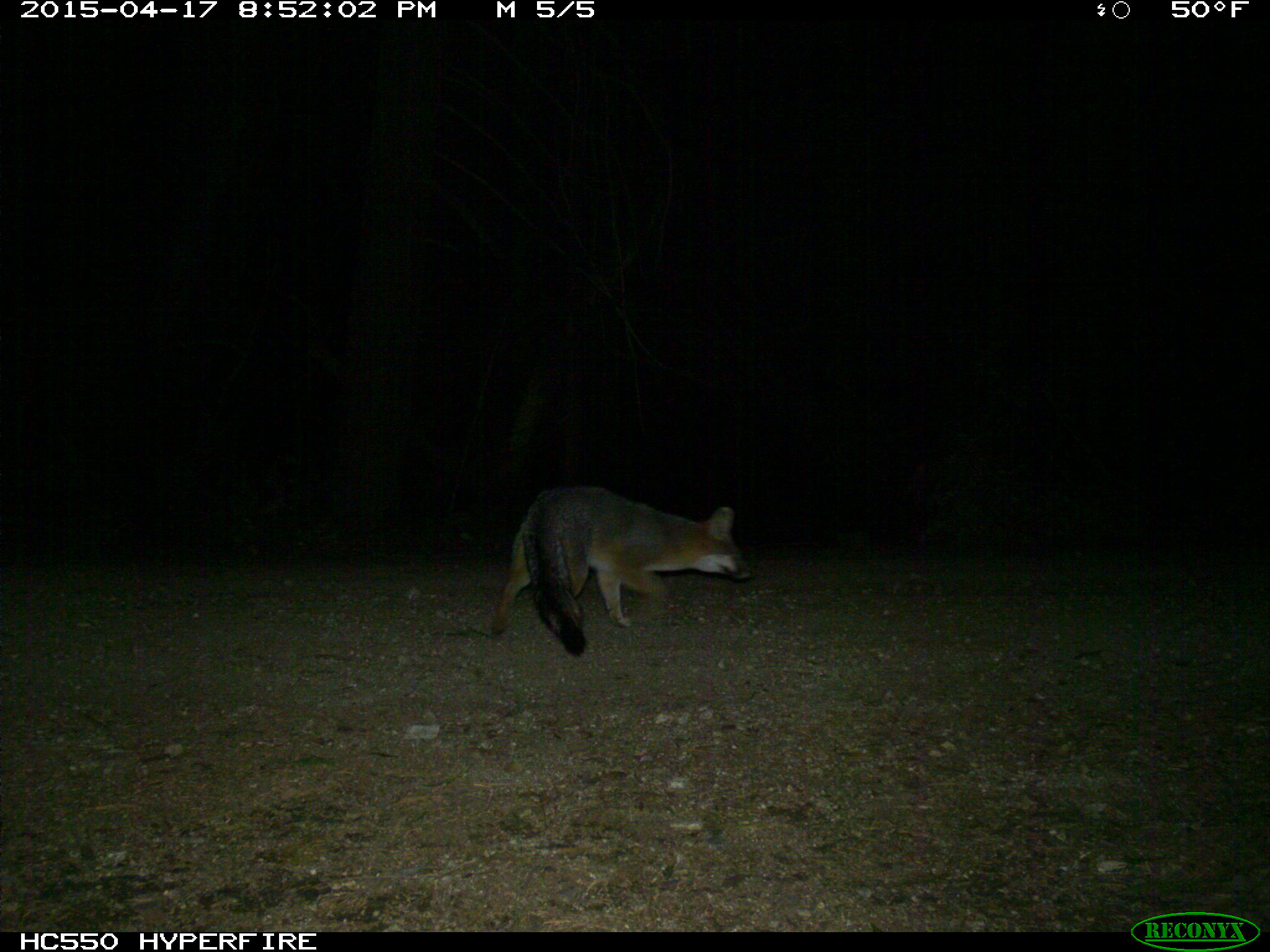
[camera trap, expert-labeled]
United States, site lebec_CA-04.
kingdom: Animalia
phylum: Chordata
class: Mammalia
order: Carnivora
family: Canidae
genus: Urocyon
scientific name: Urocyon cinereoargenteus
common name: gray fox